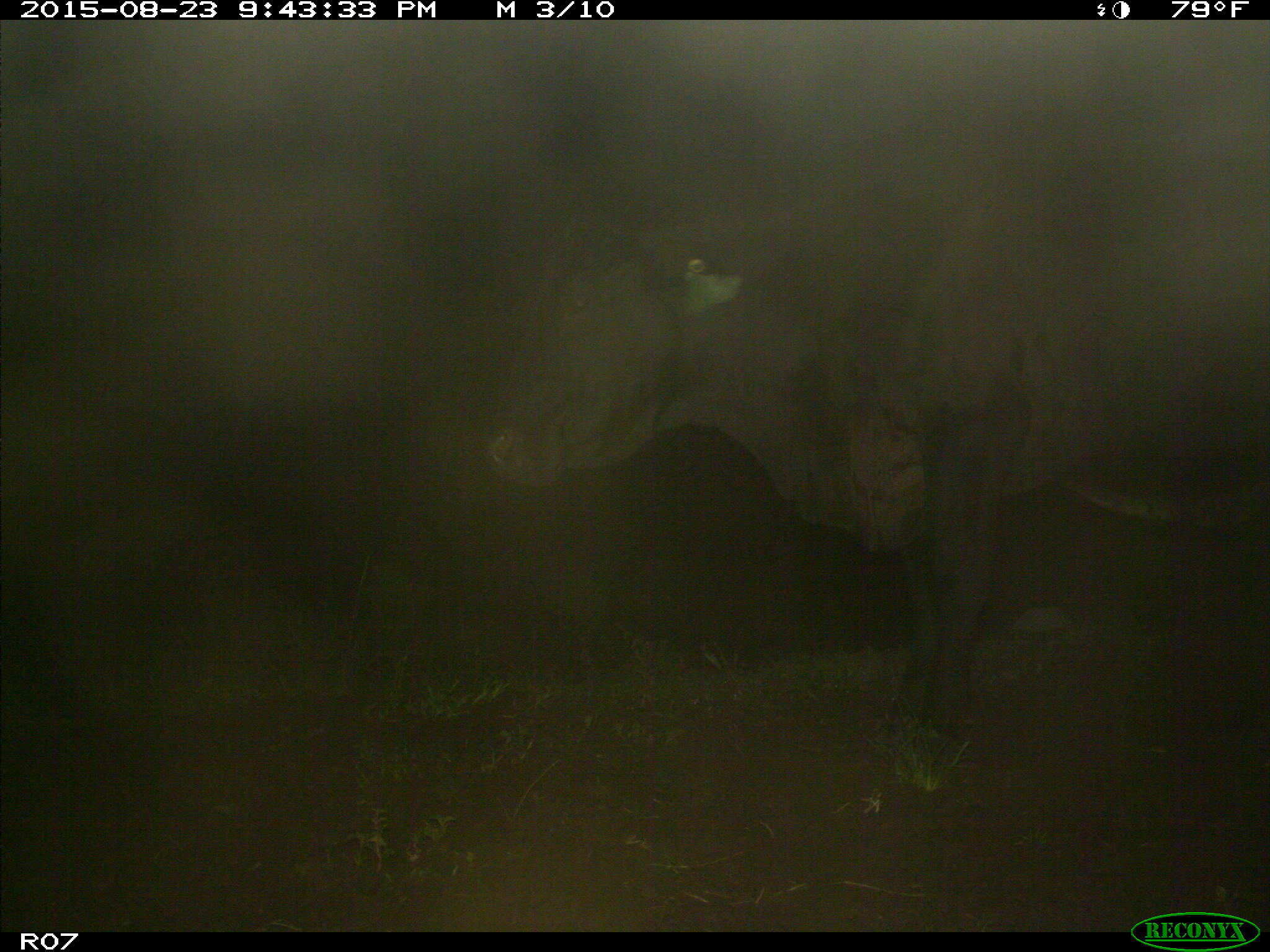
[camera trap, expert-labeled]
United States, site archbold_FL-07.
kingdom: Animalia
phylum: Chordata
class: Mammalia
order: Artiodactyla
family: Bovidae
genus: Bos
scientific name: Bos taurus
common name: domestic cow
Bos taurus (domestic cow).